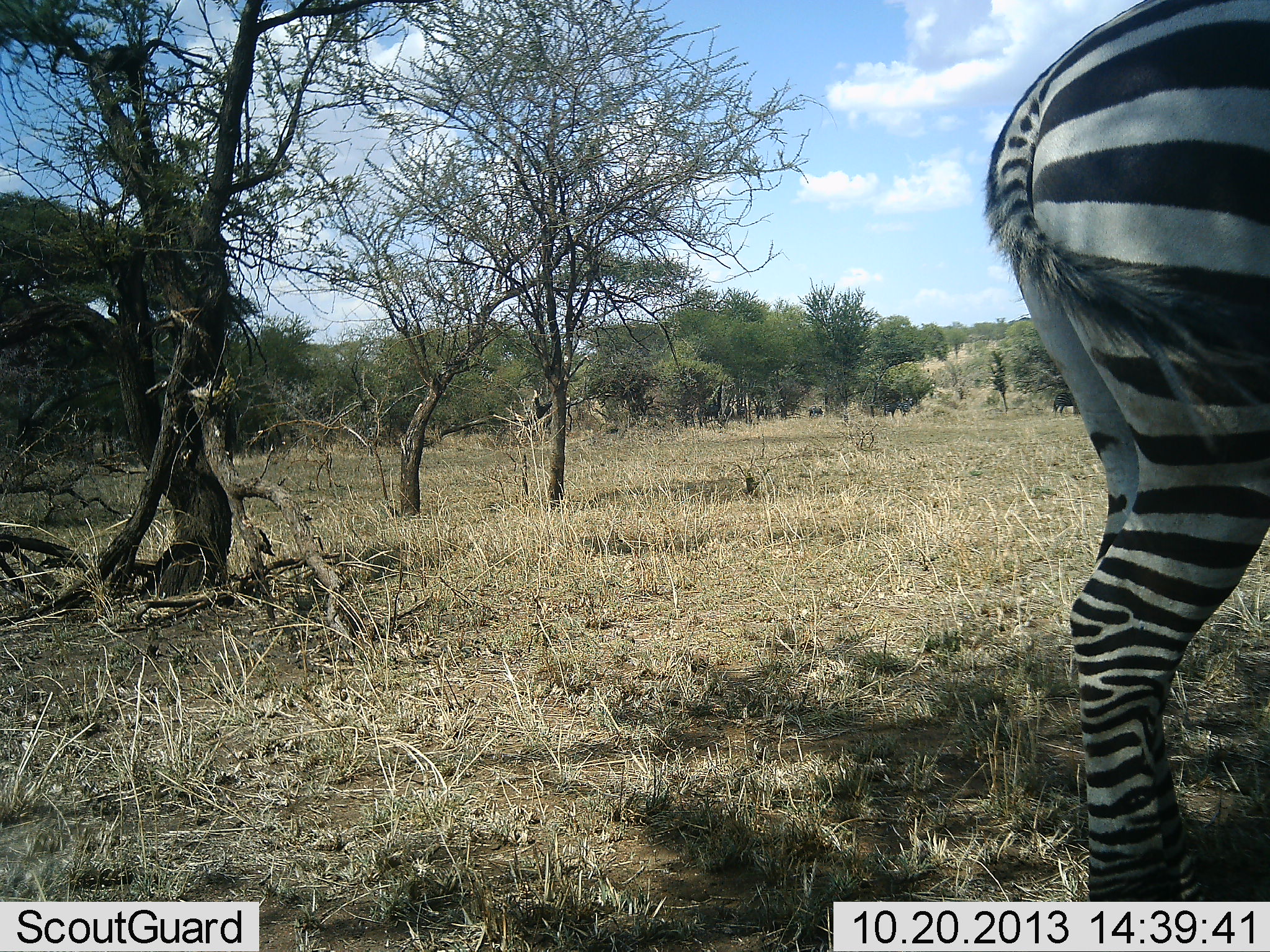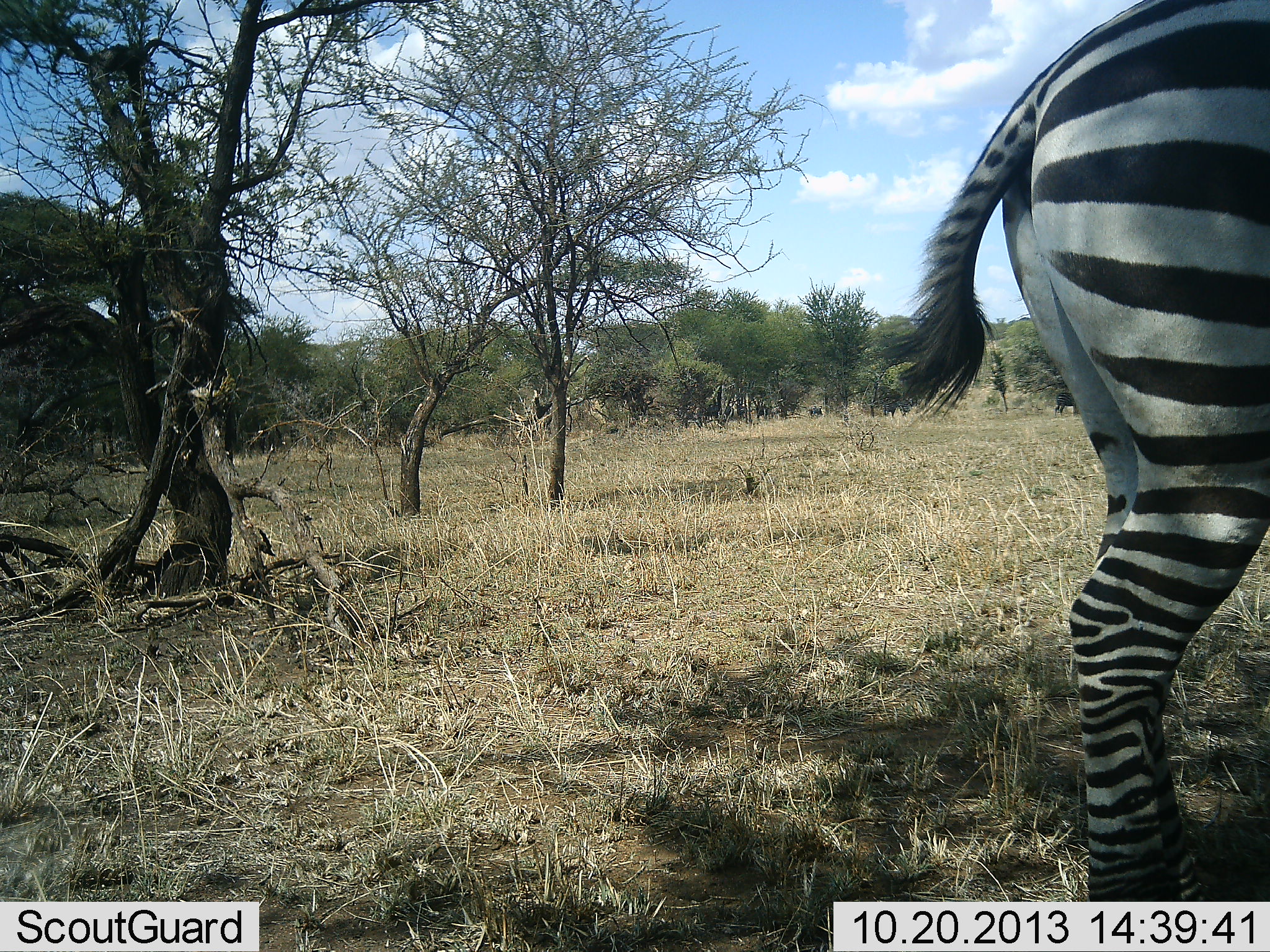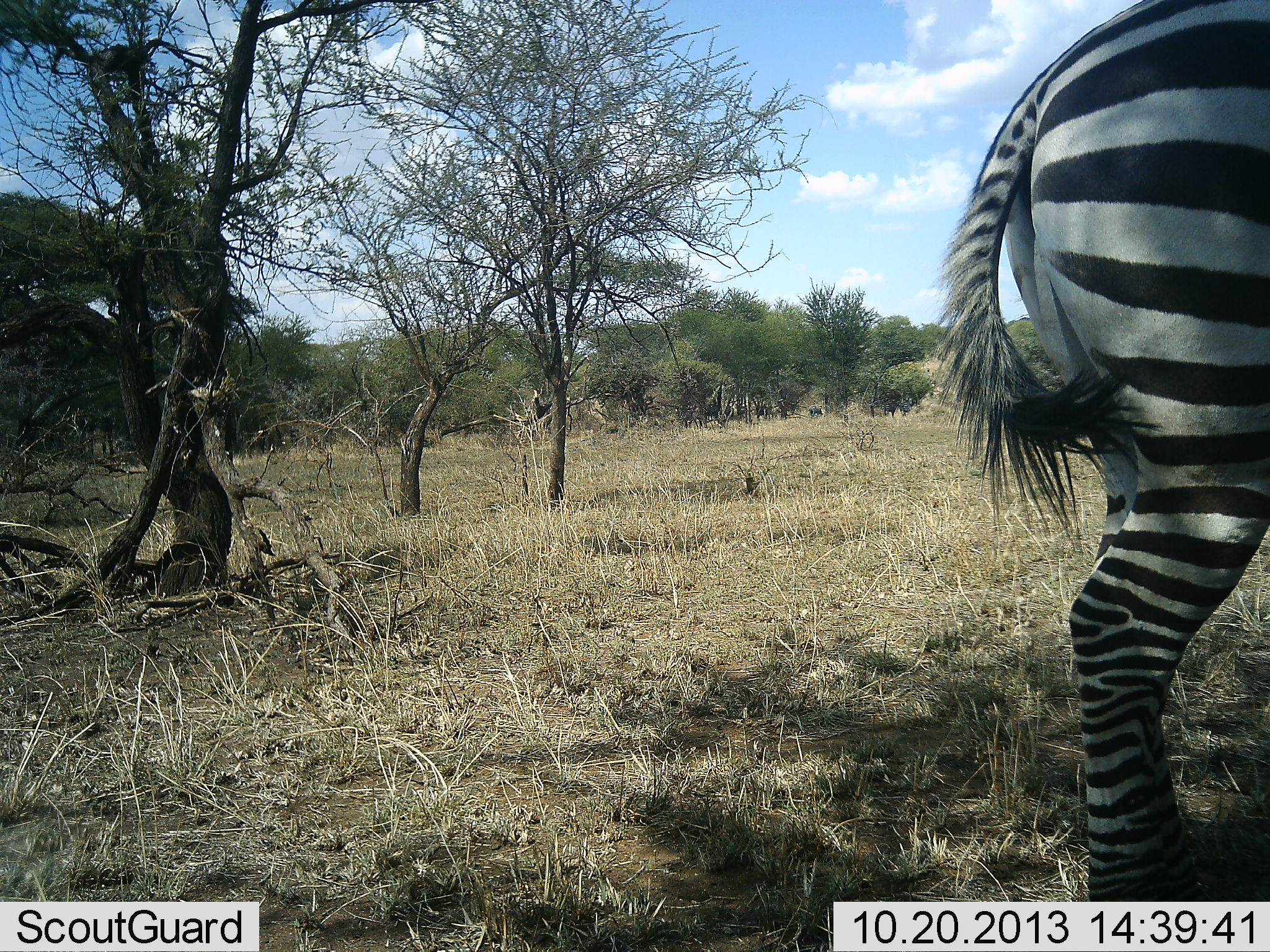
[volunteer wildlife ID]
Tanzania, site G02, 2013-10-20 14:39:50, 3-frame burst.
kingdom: Animalia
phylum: Chordata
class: Mammalia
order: Perissodactyla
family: Equidae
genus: Equus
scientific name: Equus quagga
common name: plains zebra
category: zebra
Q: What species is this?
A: Zebra (plains zebra) (Equus quagga).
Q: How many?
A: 1.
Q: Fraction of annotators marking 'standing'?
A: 86%.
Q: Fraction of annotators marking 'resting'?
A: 0%.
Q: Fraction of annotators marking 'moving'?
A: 7%.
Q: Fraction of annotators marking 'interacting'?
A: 0%.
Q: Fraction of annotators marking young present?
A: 0%.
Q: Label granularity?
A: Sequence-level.